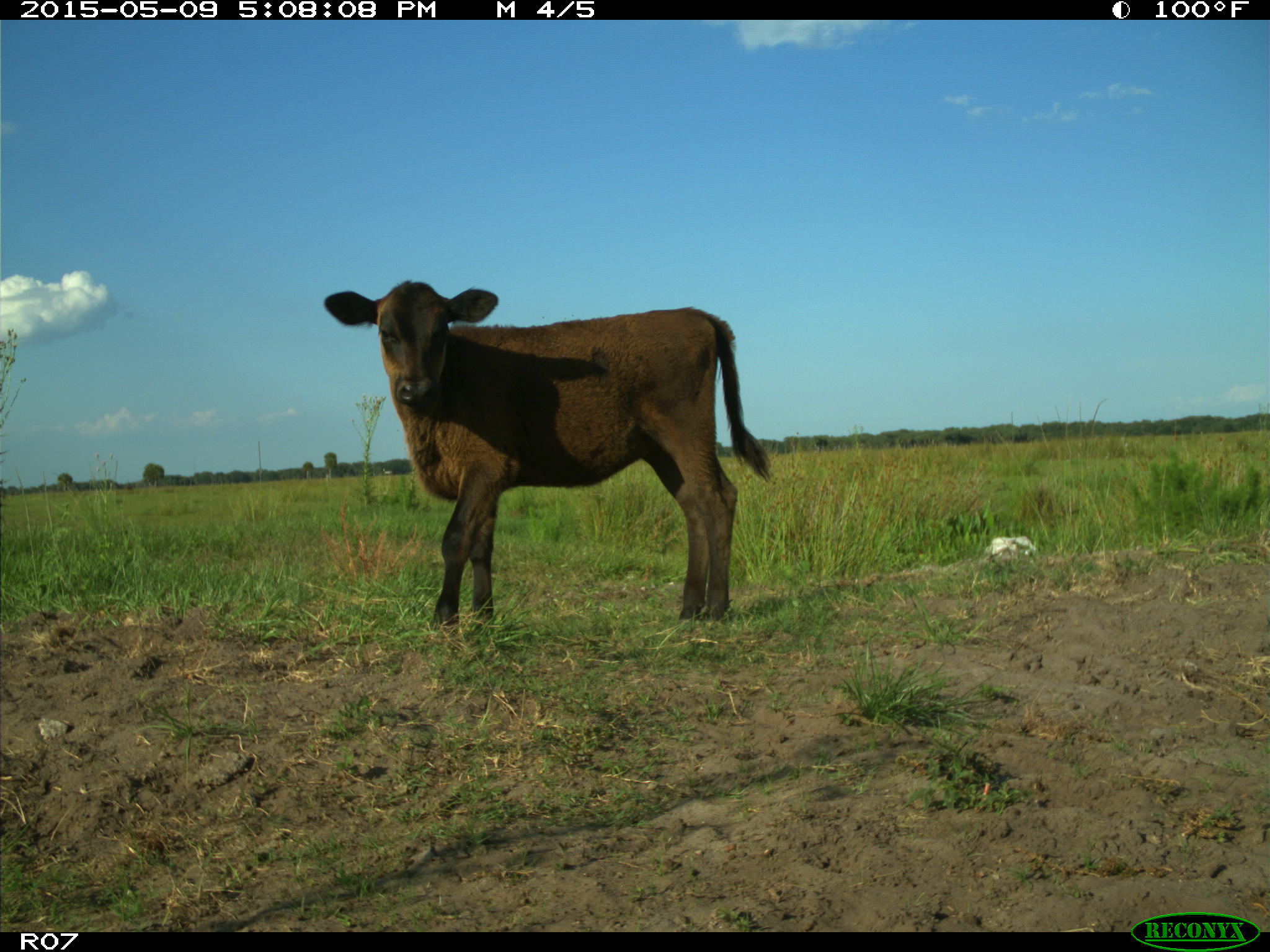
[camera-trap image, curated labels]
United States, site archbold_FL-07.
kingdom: Animalia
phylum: Chordata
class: Mammalia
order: Artiodactyla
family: Bovidae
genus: Bos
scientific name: Bos taurus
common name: domestic cow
Bos taurus (domestic cow).